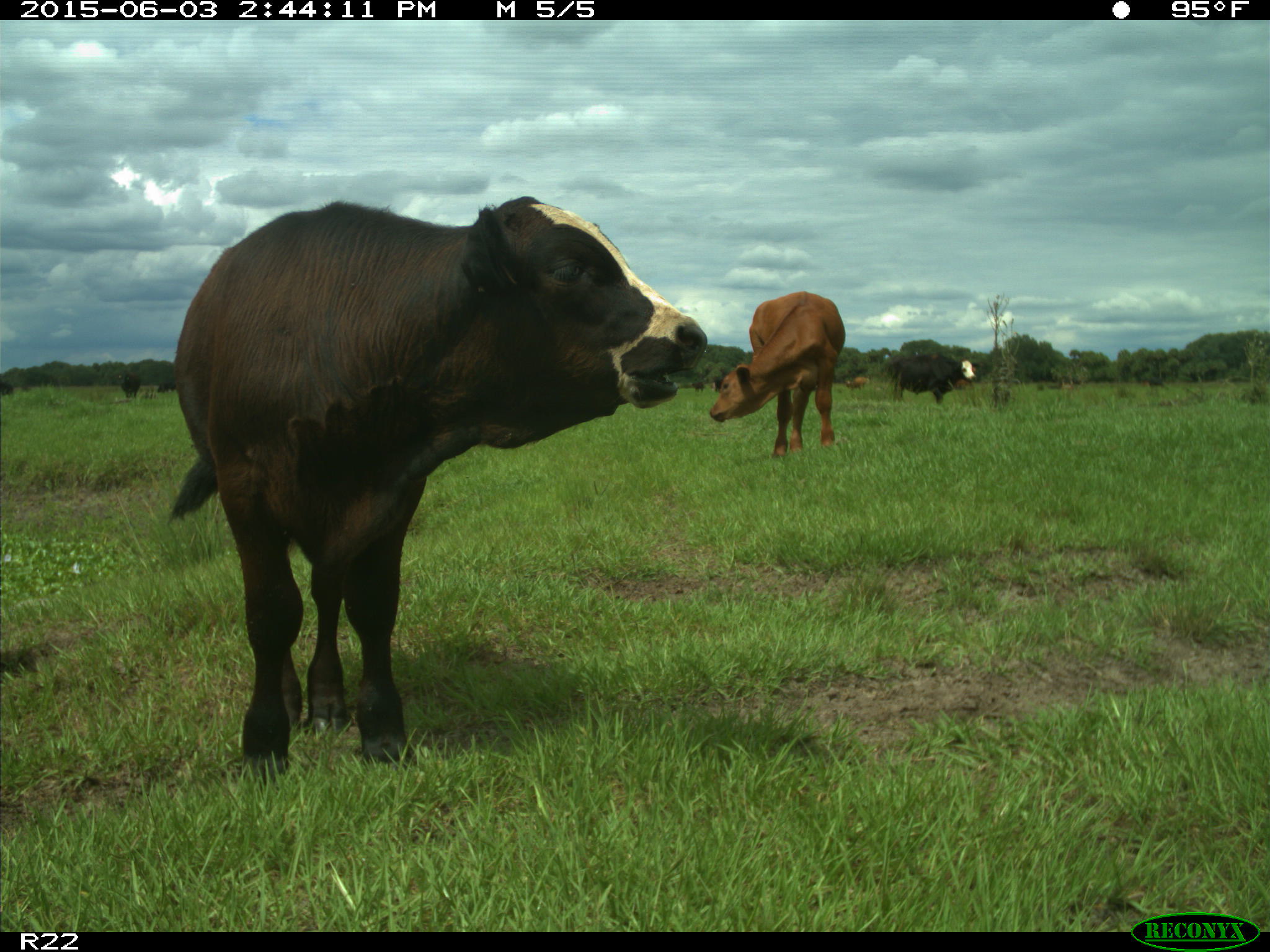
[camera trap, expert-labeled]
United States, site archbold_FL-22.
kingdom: Animalia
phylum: Chordata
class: Mammalia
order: Artiodactyla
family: Bovidae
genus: Bos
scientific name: Bos taurus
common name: domestic cow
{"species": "Bos taurus (domestic cow)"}